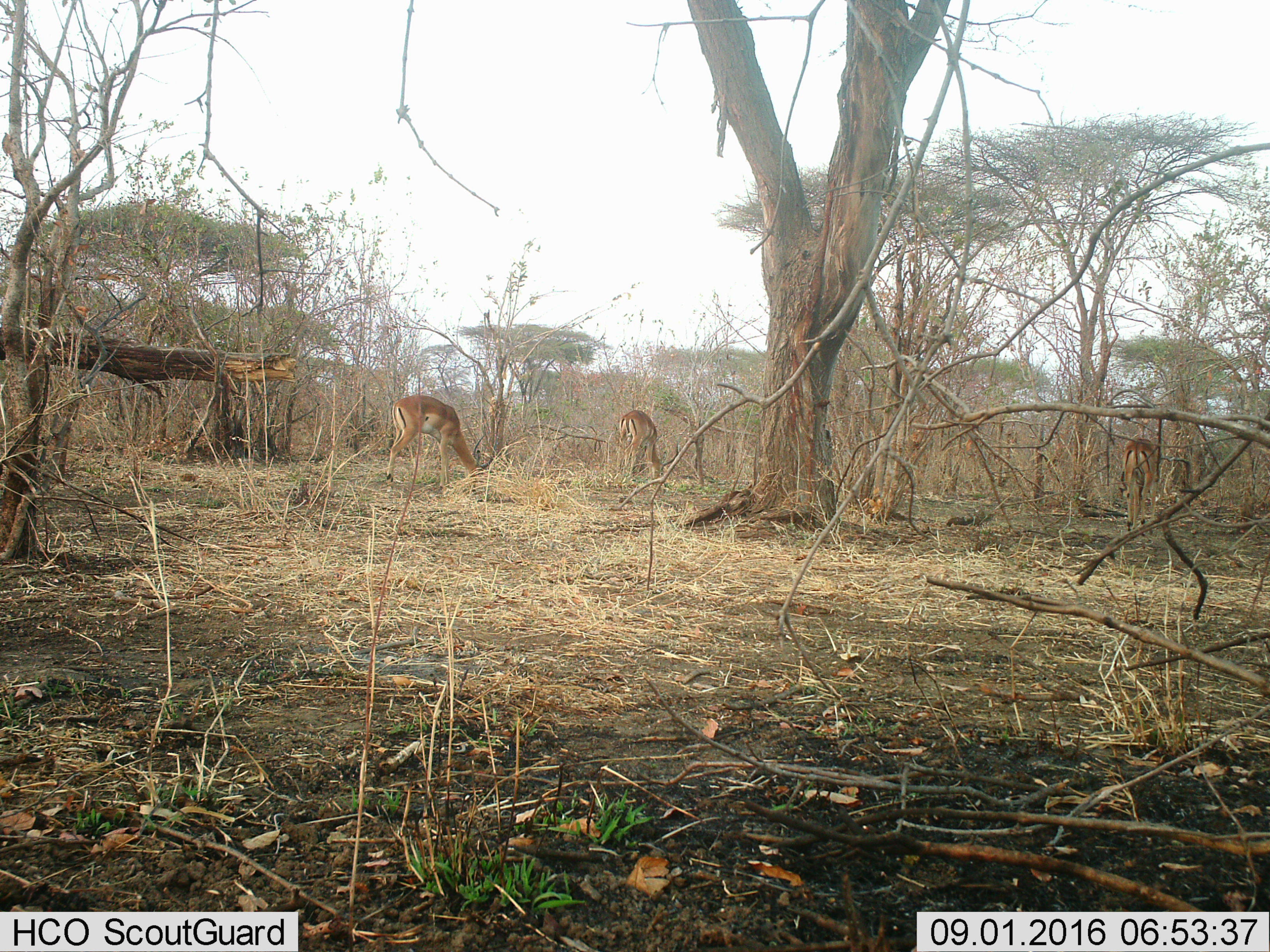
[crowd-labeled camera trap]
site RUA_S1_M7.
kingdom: Animalia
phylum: Chordata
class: Mammalia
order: Artiodactyla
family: Bovidae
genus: Aepyceros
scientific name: Aepyceros melampus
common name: impala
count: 3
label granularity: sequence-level